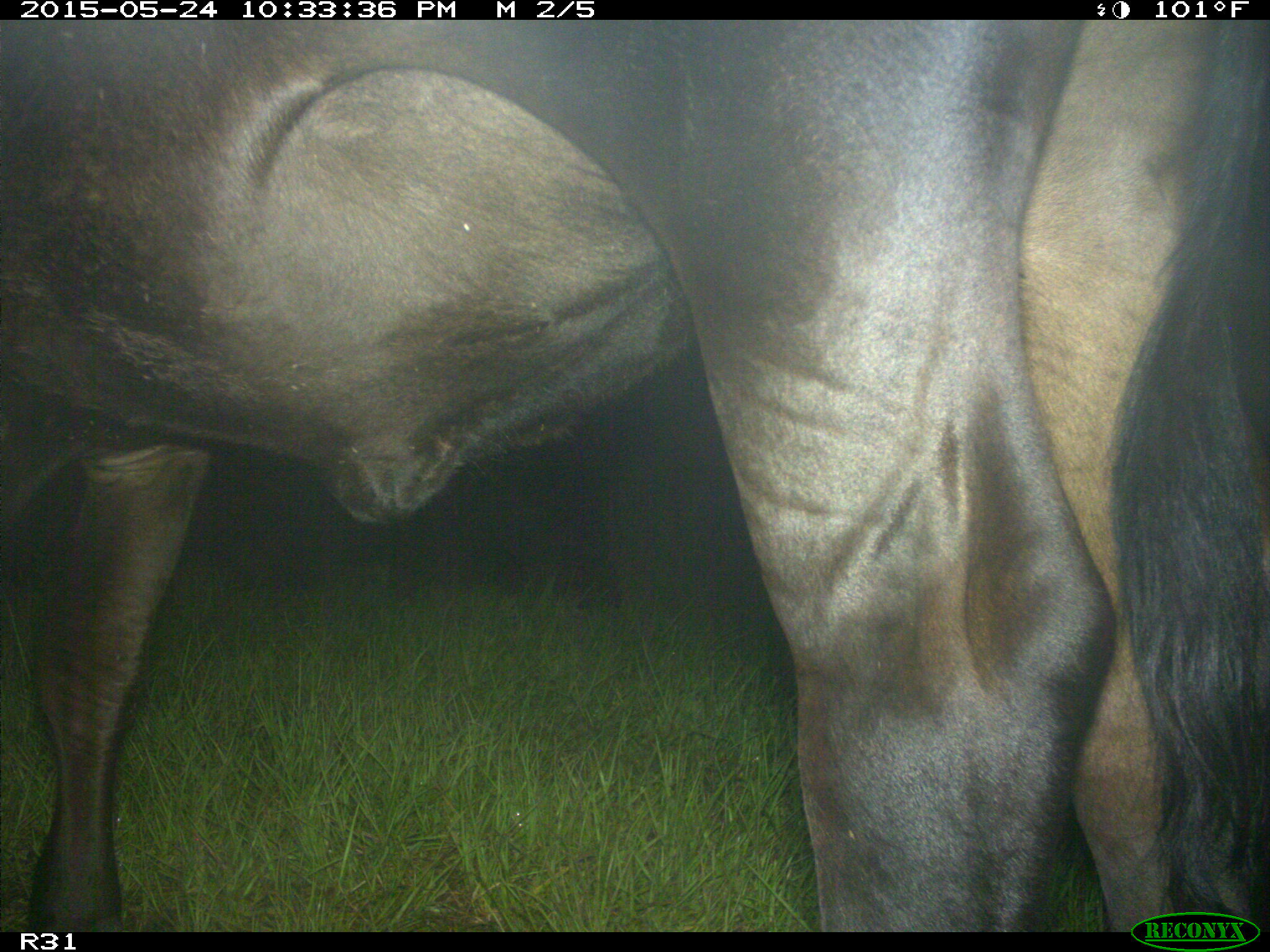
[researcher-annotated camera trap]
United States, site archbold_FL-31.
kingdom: Animalia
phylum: Chordata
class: Mammalia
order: Artiodactyla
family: Bovidae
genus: Bos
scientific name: Bos taurus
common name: domestic cow